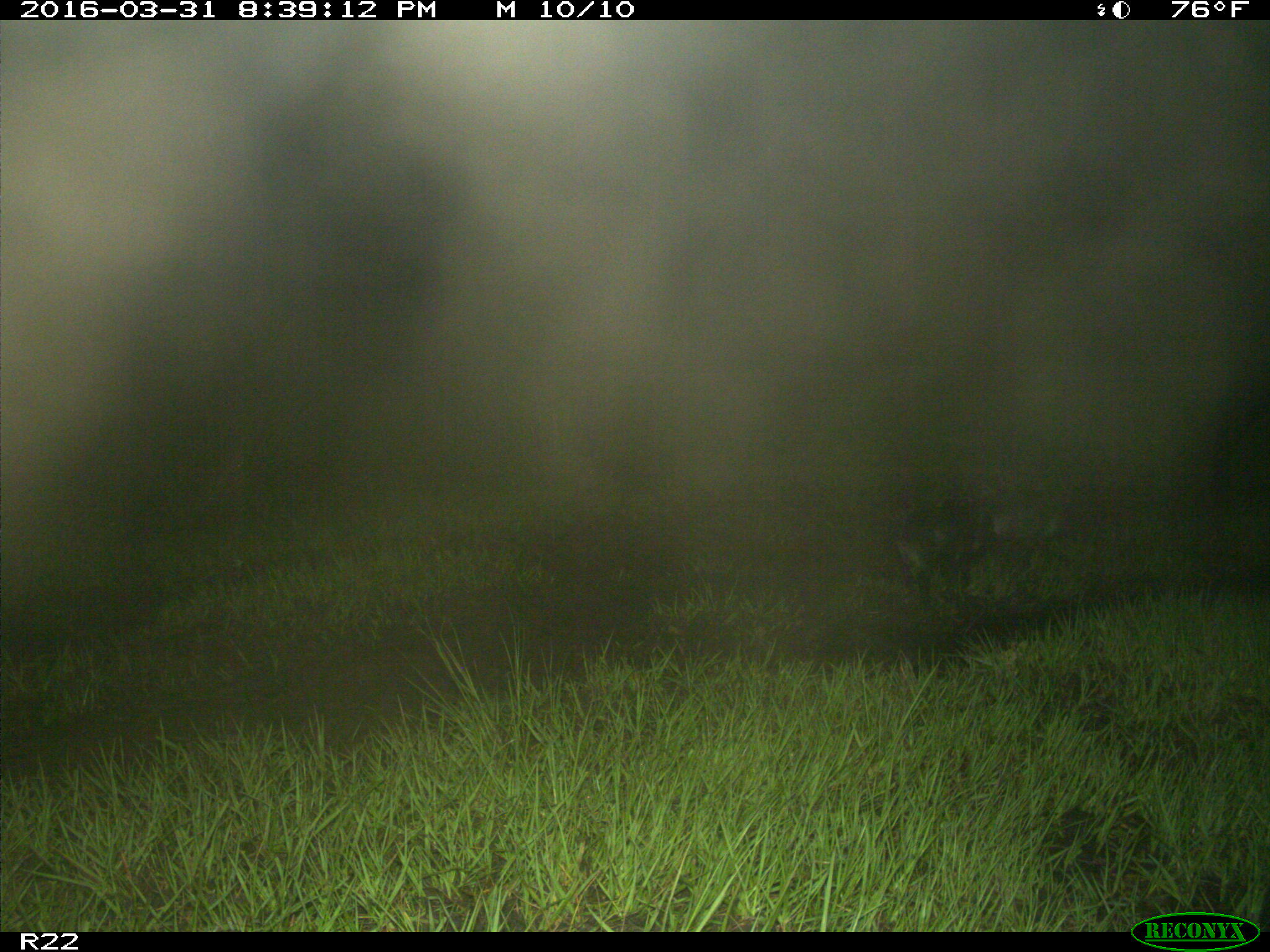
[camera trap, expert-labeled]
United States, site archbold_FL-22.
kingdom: Animalia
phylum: Chordata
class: Mammalia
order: Artiodactyla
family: Suidae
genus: Sus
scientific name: Sus scrofa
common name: wild boar